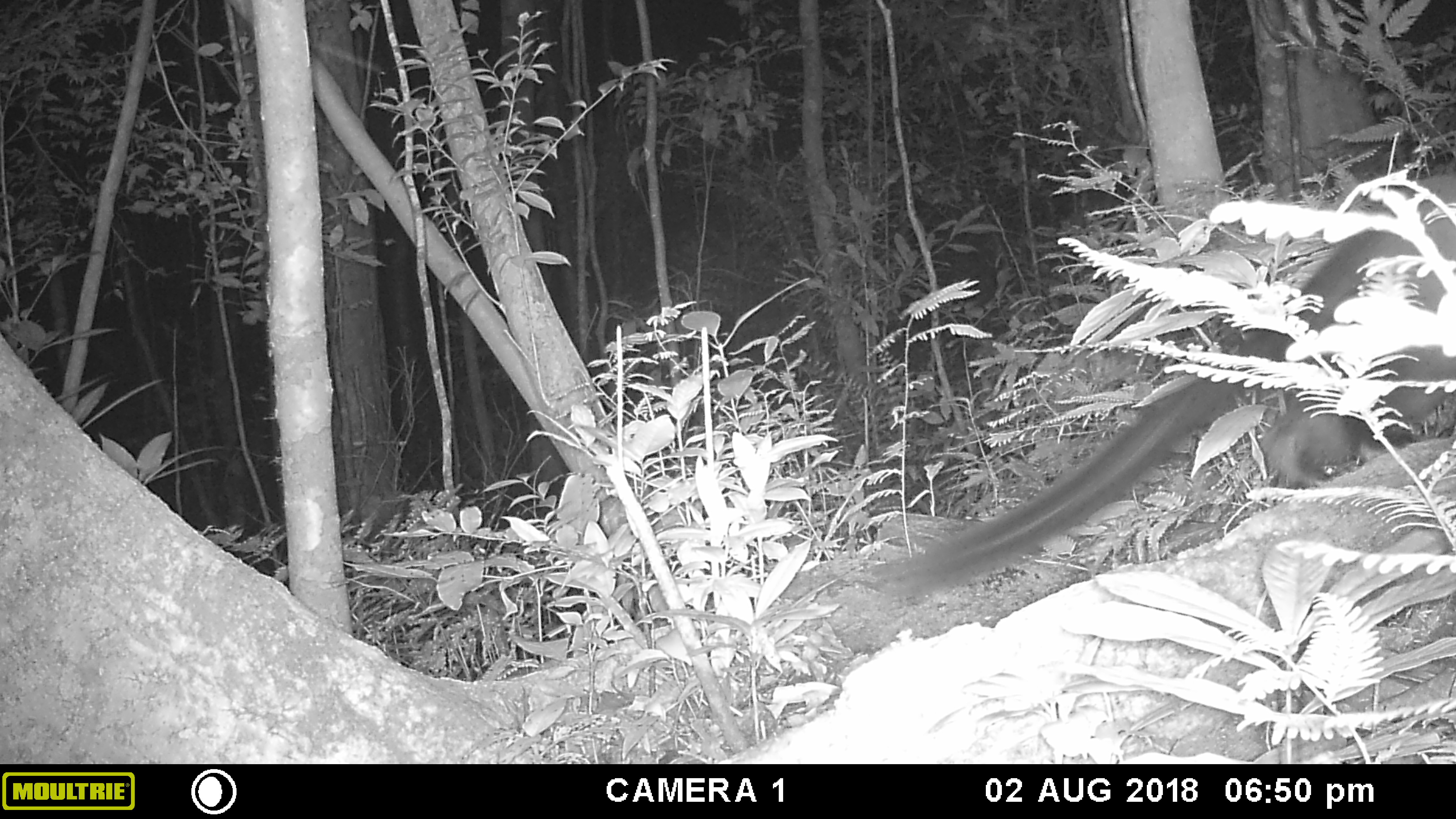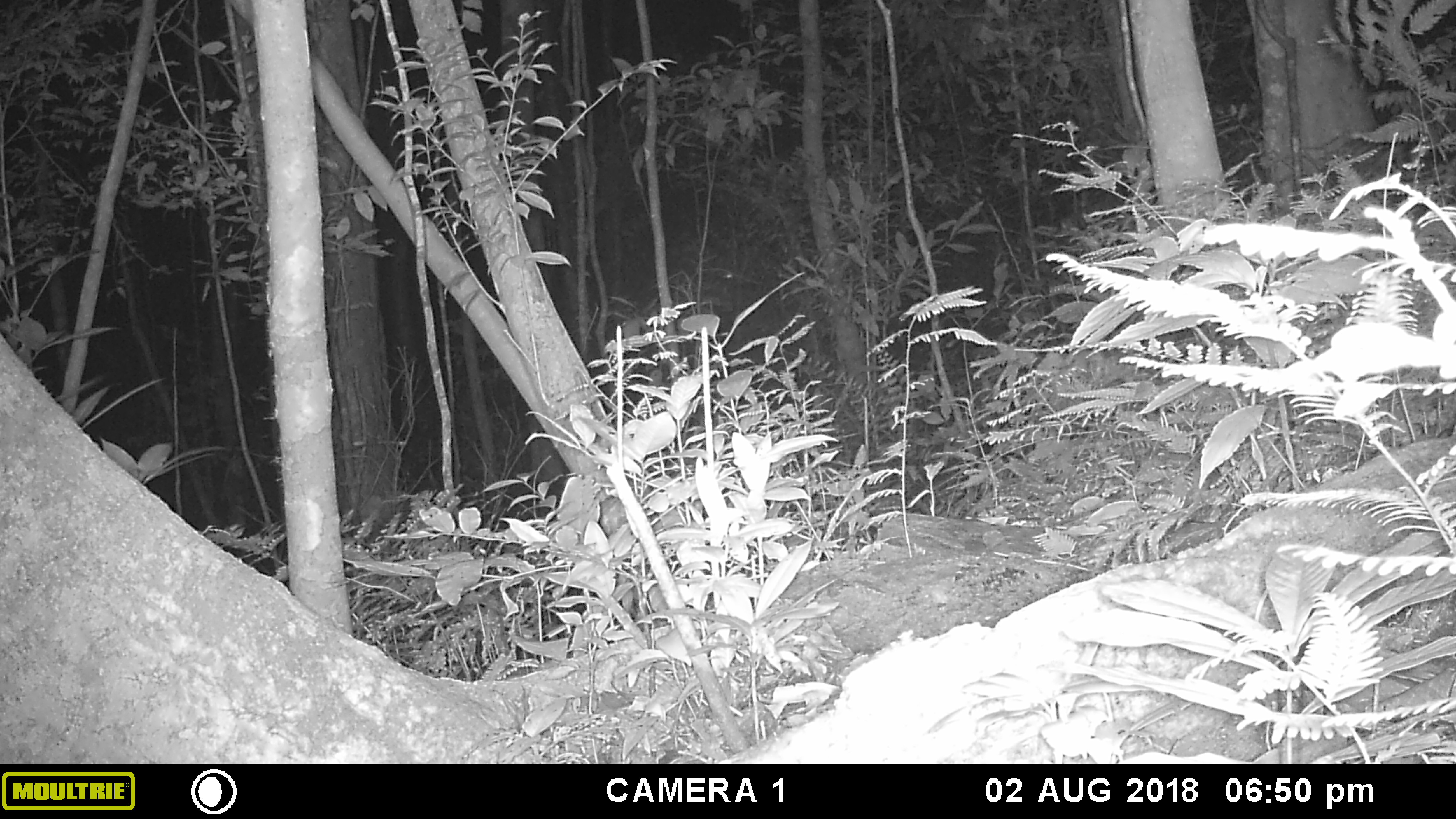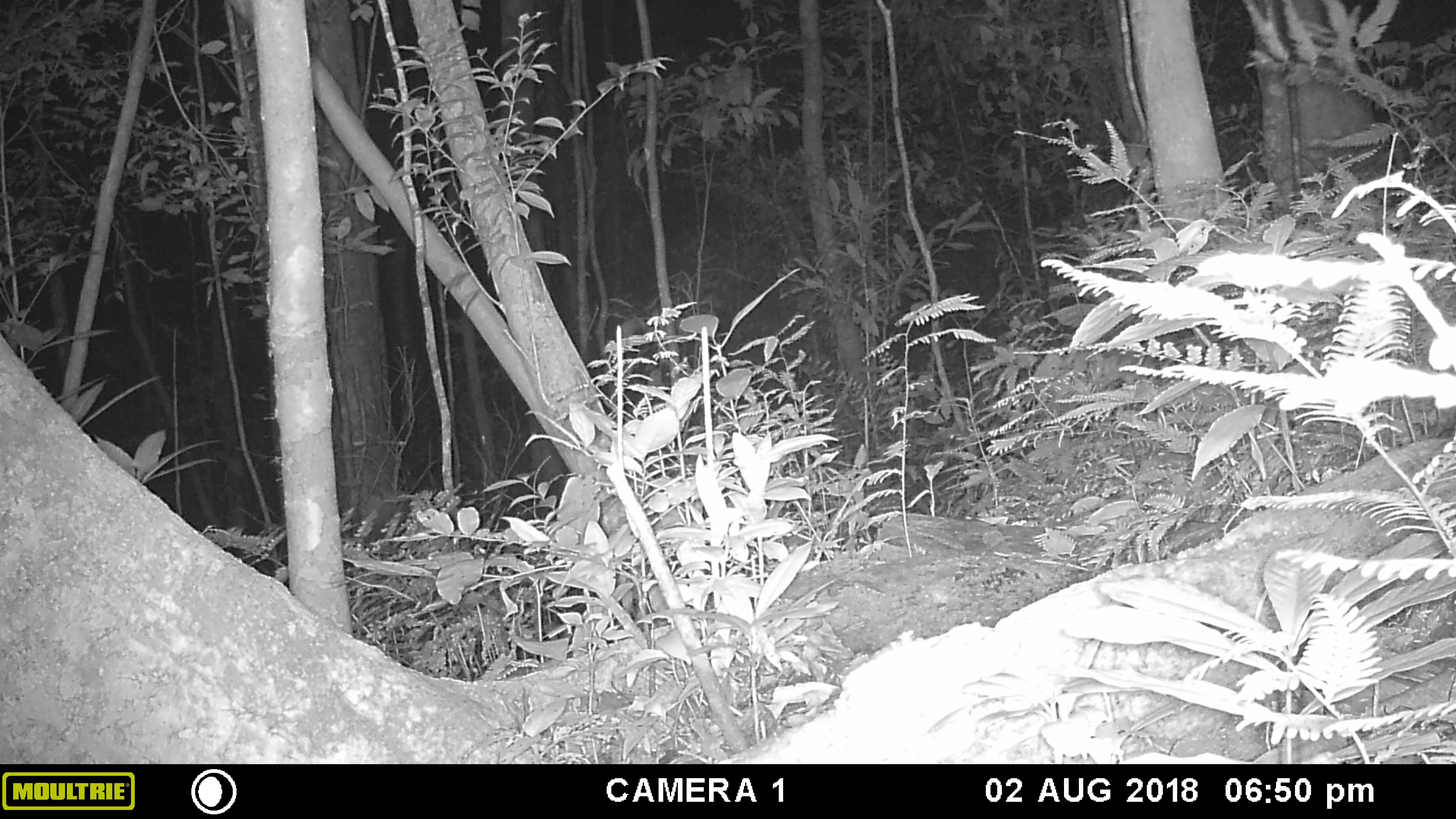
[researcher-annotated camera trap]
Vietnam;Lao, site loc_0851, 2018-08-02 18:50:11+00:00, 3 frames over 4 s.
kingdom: Animalia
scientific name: Animalia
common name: animal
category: unidentified animal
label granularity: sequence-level